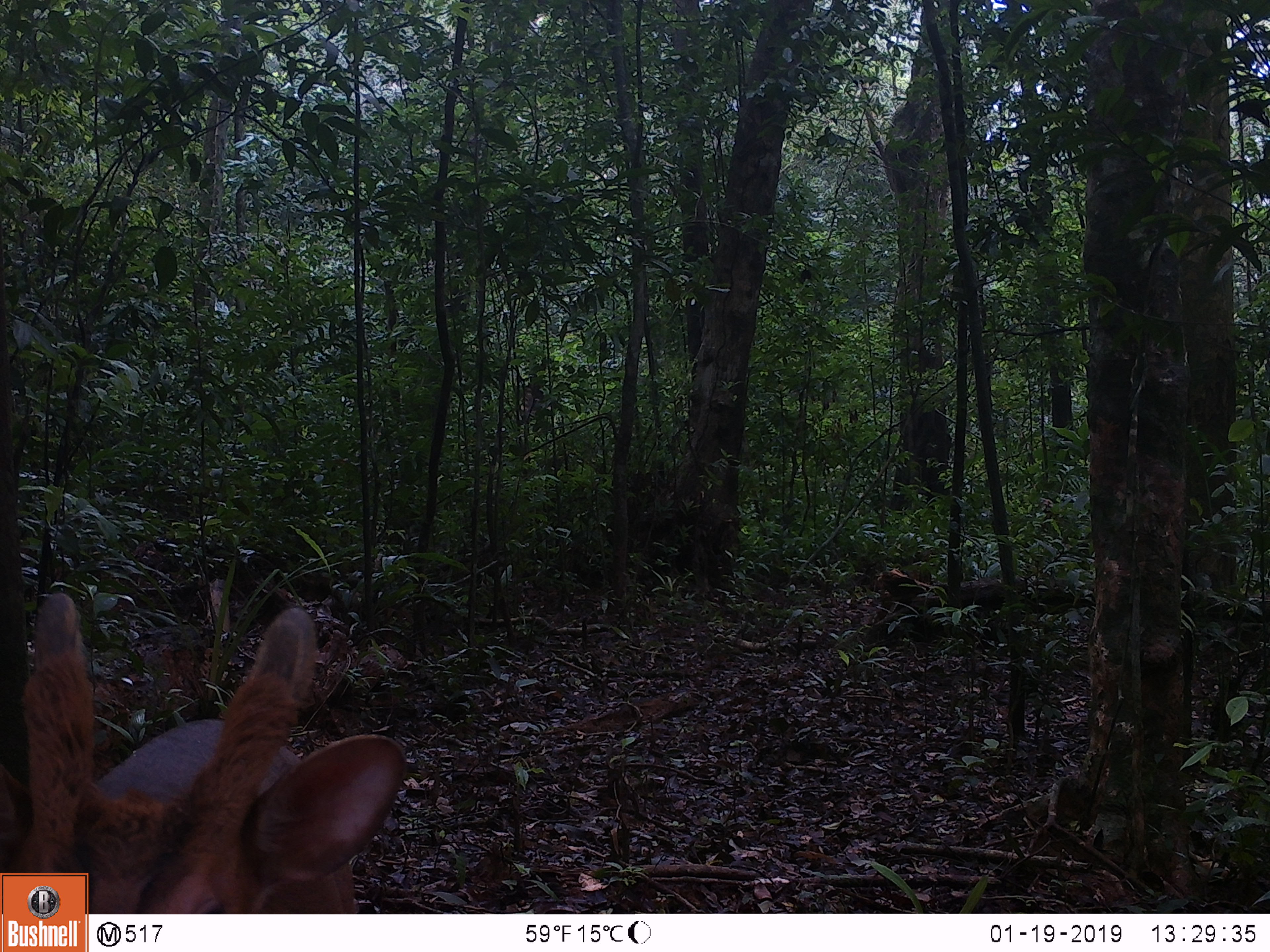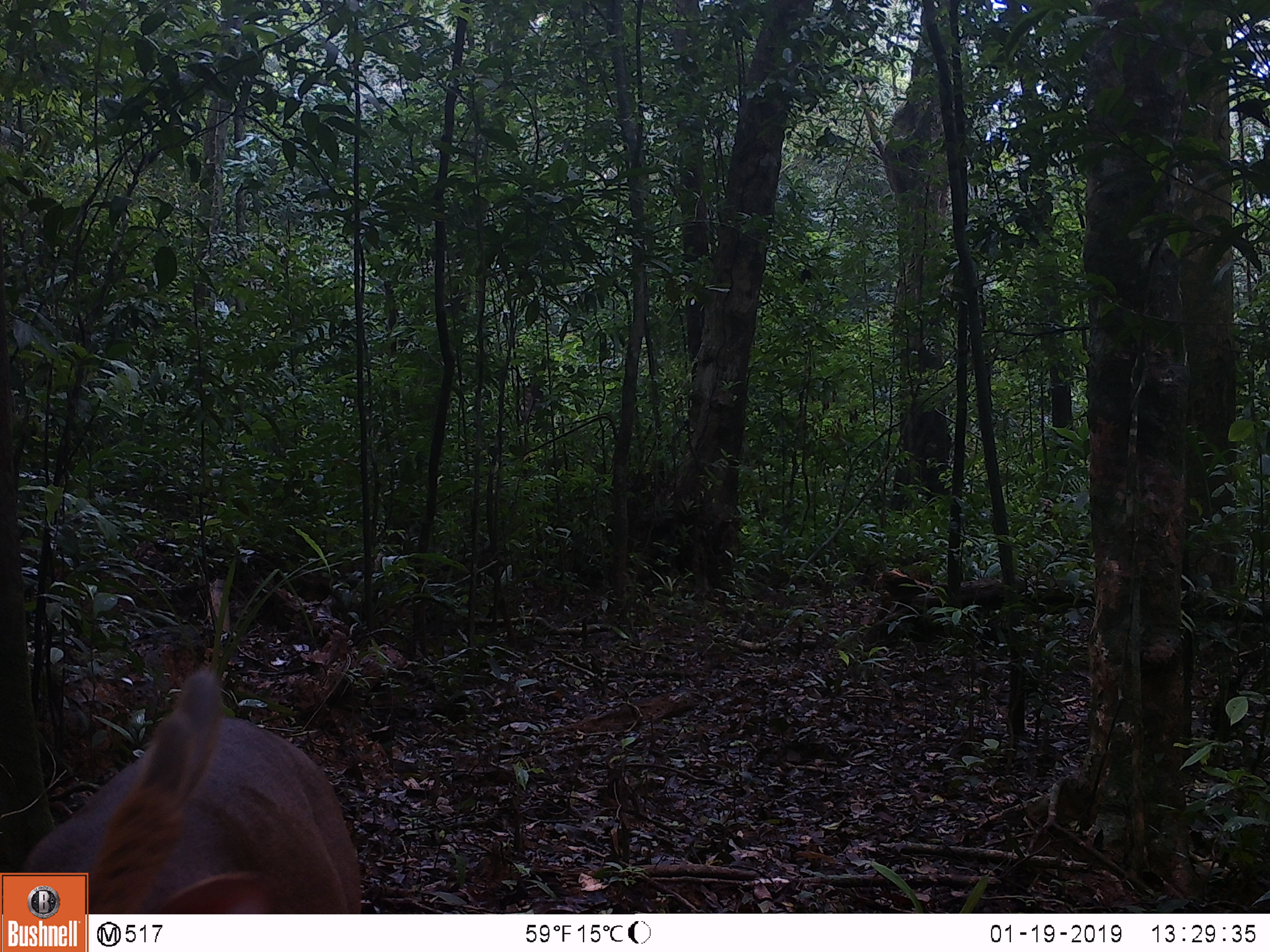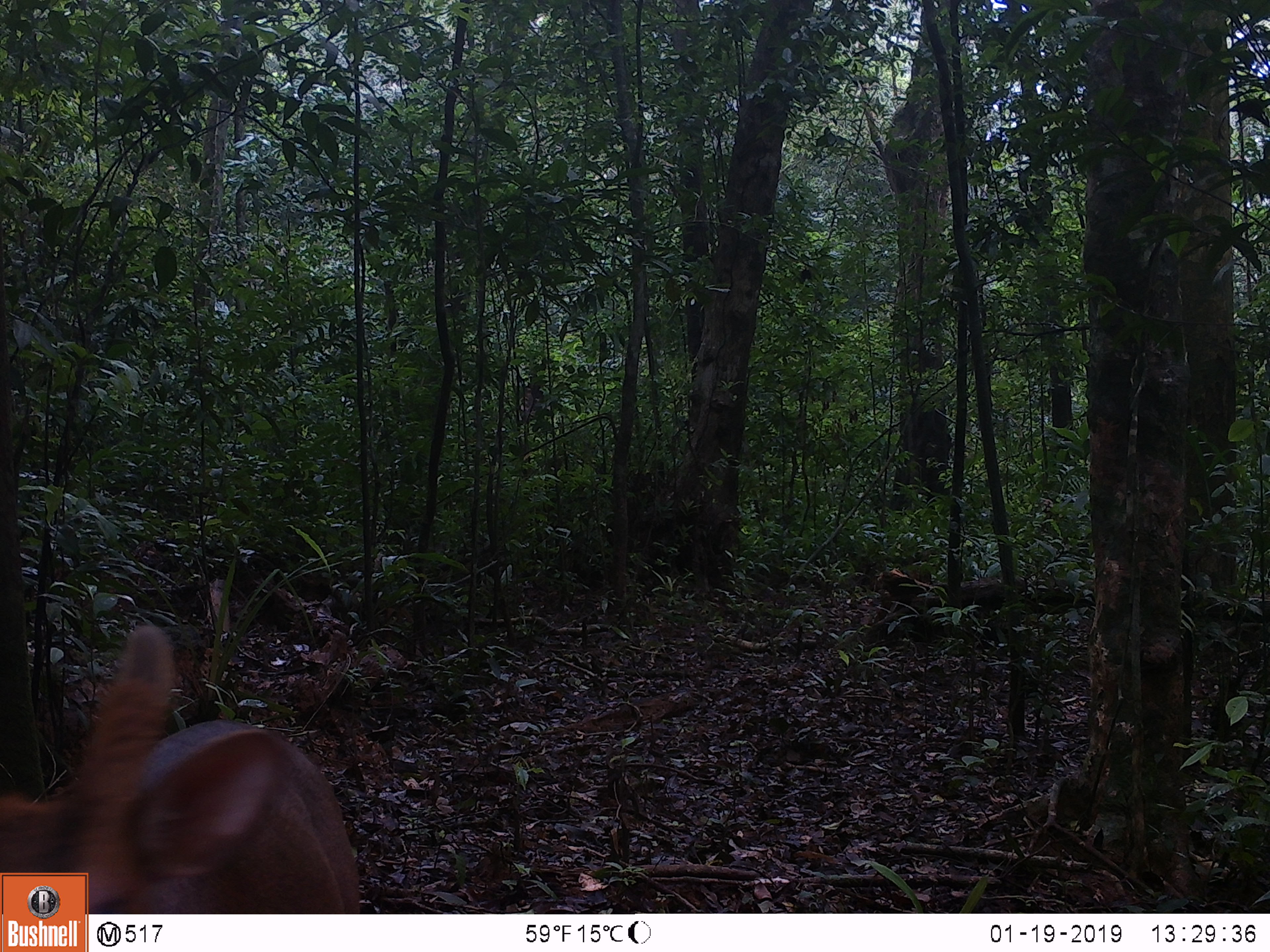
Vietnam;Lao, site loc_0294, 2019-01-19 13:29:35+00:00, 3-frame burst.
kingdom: Animalia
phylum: Chordata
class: Mammalia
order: Artiodactyla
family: Cervidae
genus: Muntiacus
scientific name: Muntiacus vuquangensis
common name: large-antlered muntjac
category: large antlered muntjac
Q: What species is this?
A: Large antlered muntjac (large-antlered muntjac) (Muntiacus vuquangensis).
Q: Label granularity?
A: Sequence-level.